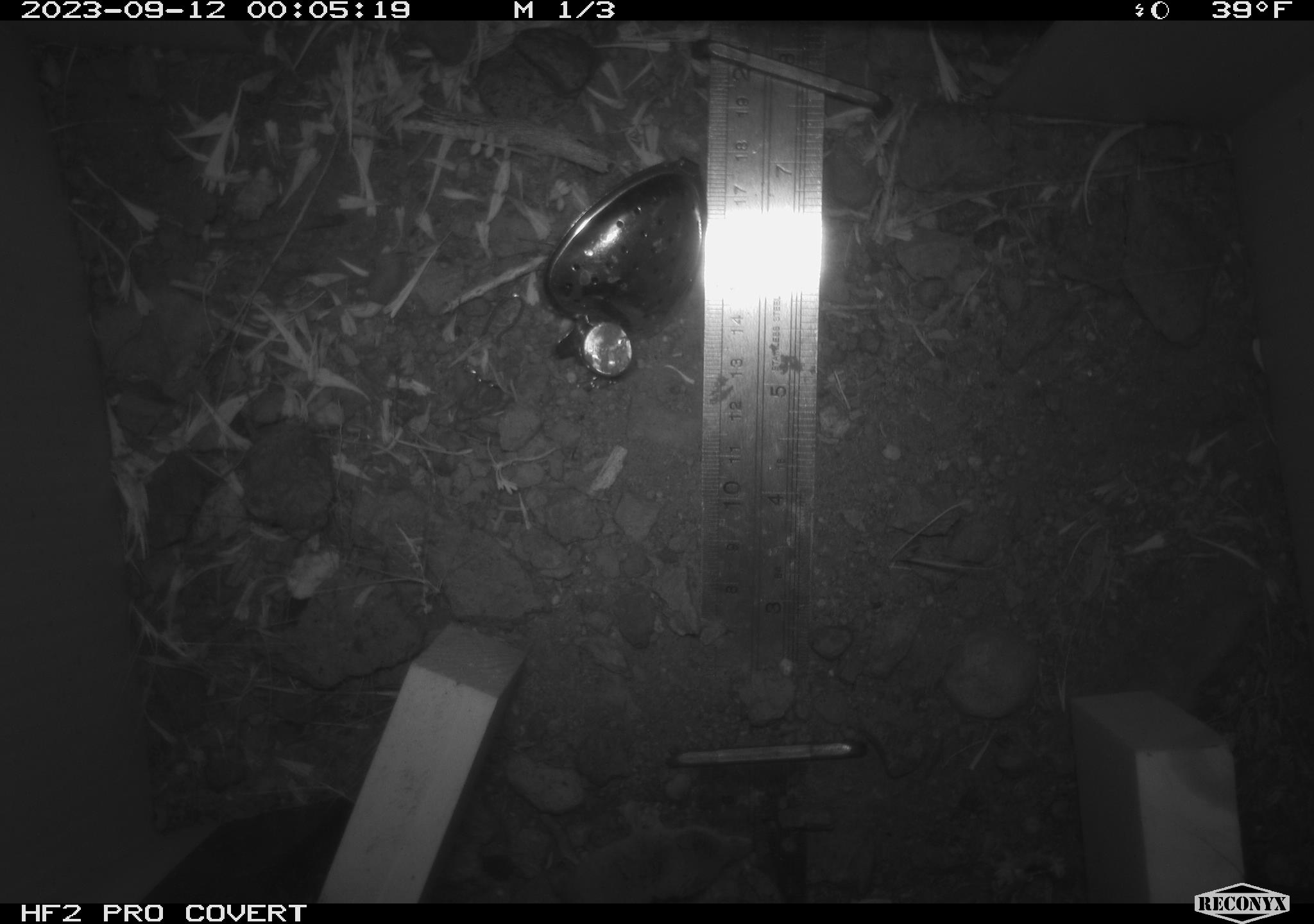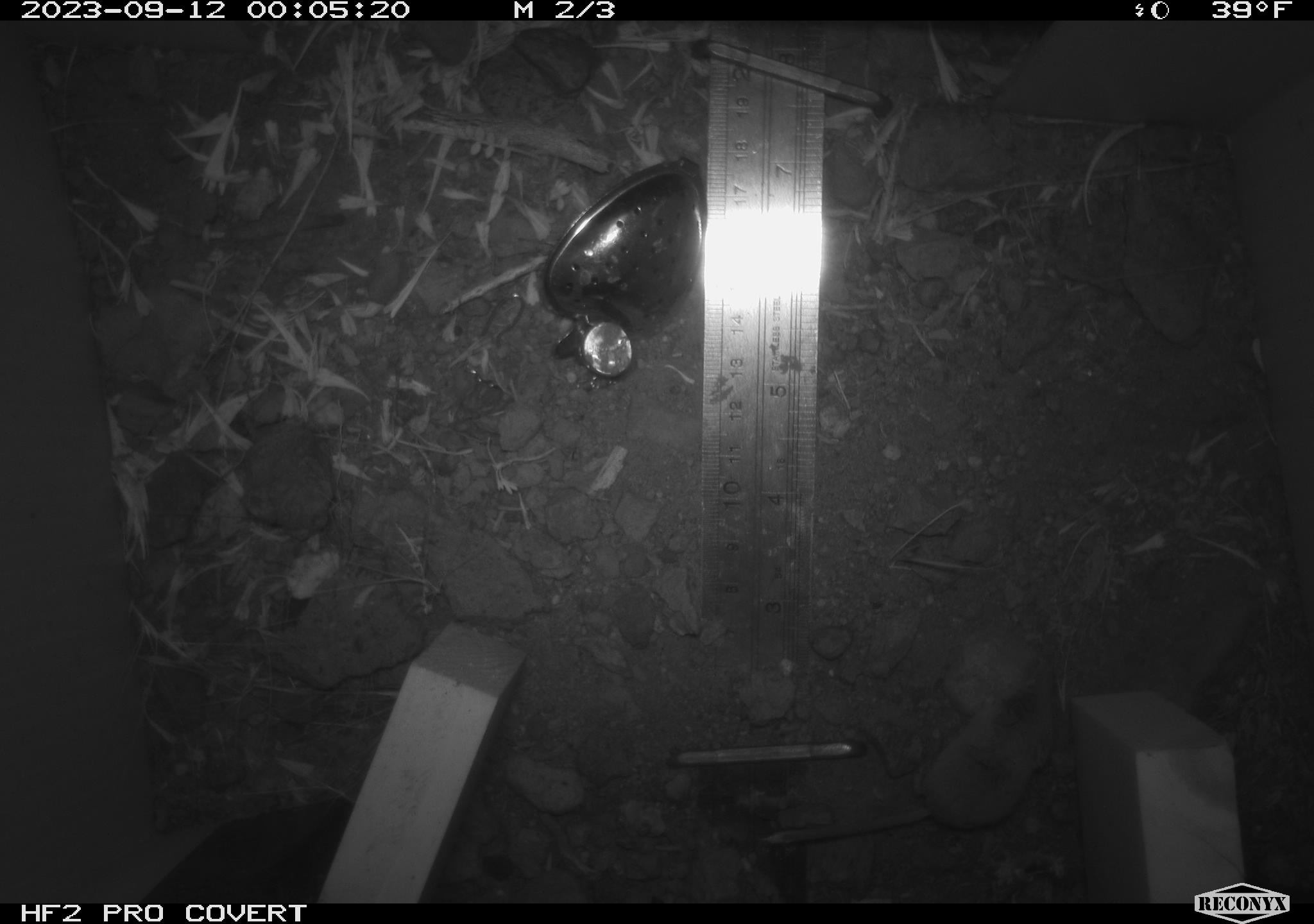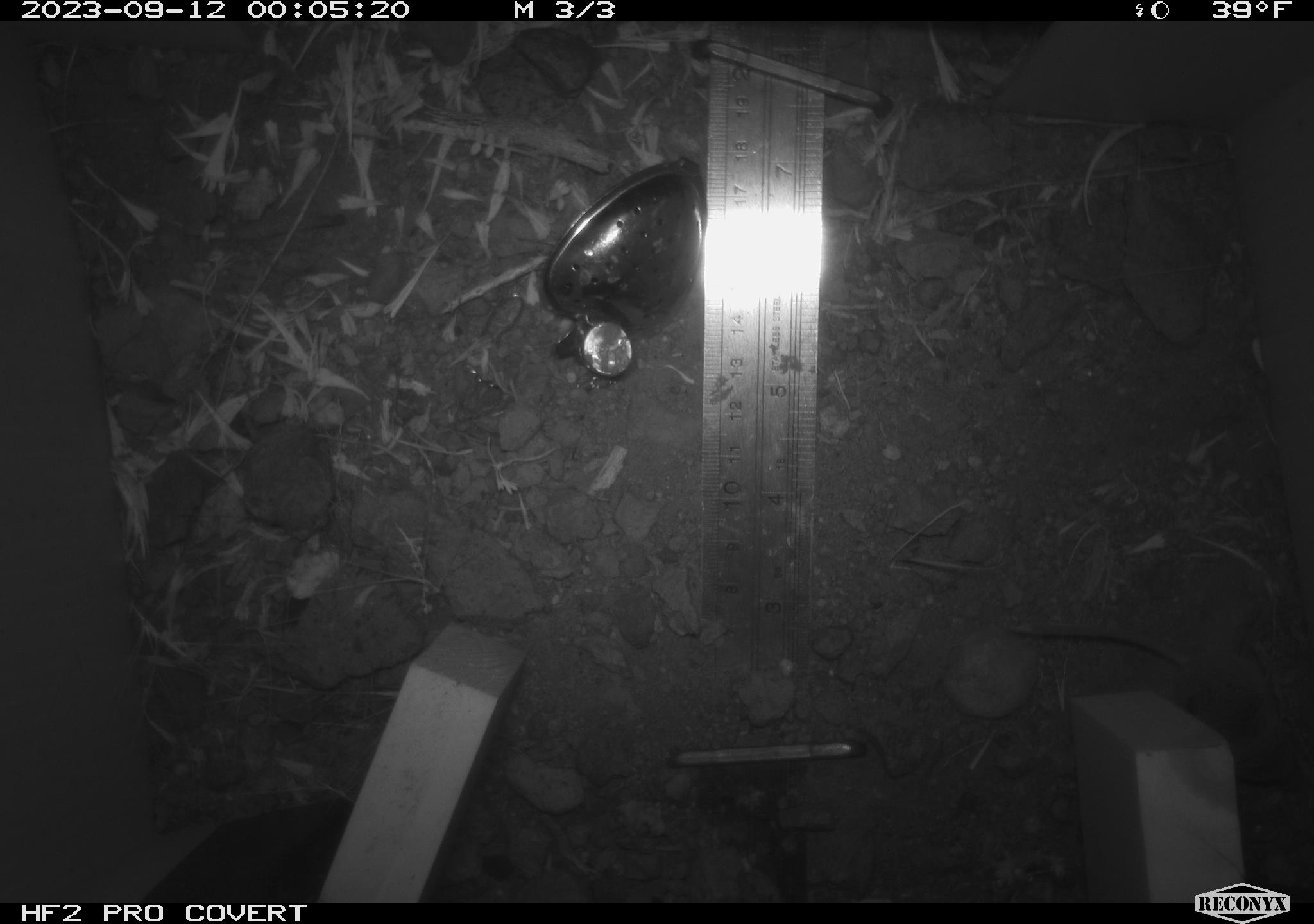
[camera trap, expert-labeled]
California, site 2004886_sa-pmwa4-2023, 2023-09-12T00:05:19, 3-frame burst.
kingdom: Animalia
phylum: Chordata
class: Mammalia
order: Eulipotyphla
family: Soricidae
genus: Sorex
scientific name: Sorex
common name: long-tailed shrew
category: sorex species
Sorex species (long-tailed shrew) (Sorex).